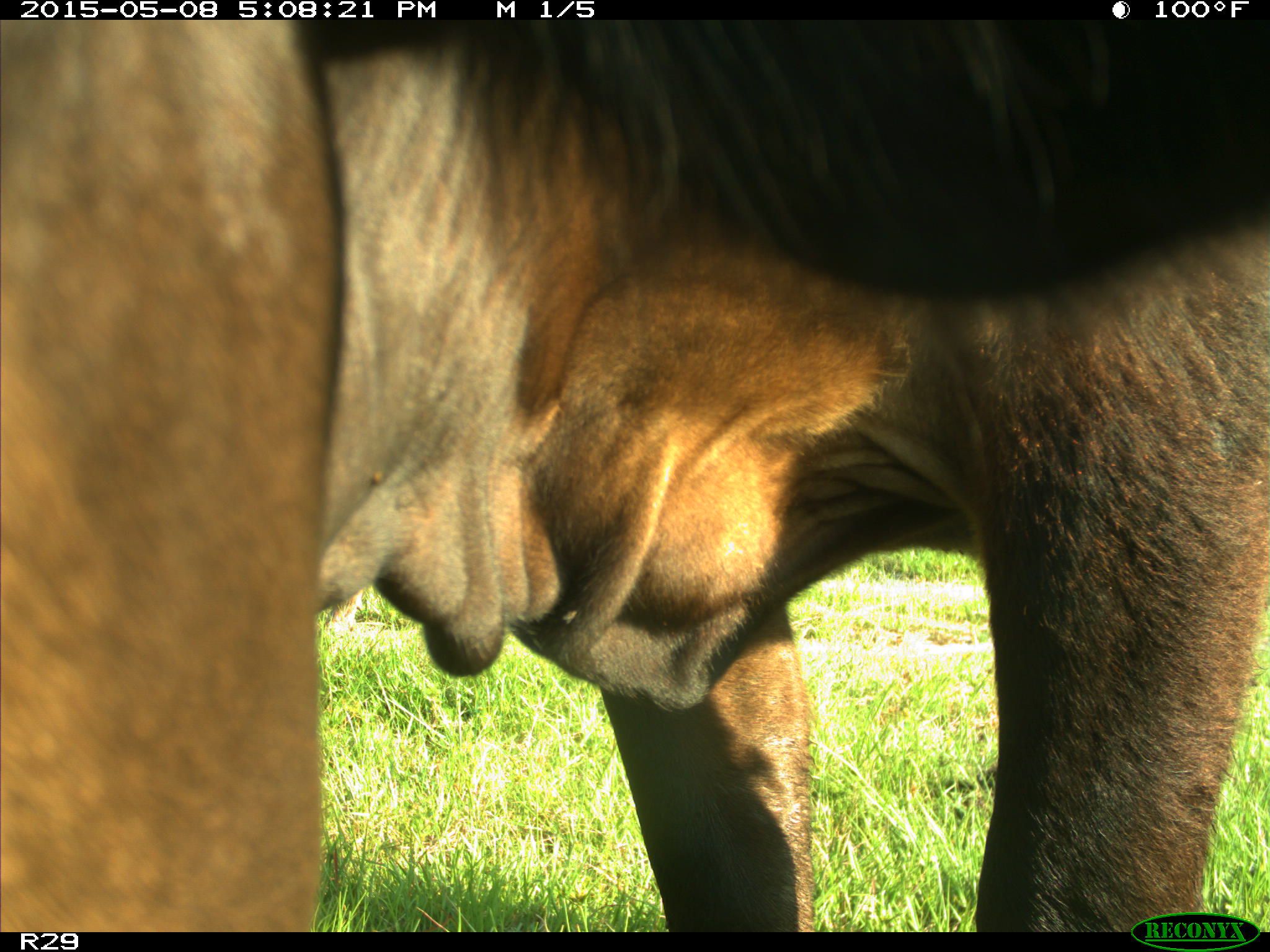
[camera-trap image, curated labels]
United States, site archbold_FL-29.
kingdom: Animalia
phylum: Chordata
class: Mammalia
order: Artiodactyla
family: Bovidae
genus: Bos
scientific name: Bos taurus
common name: domestic cow